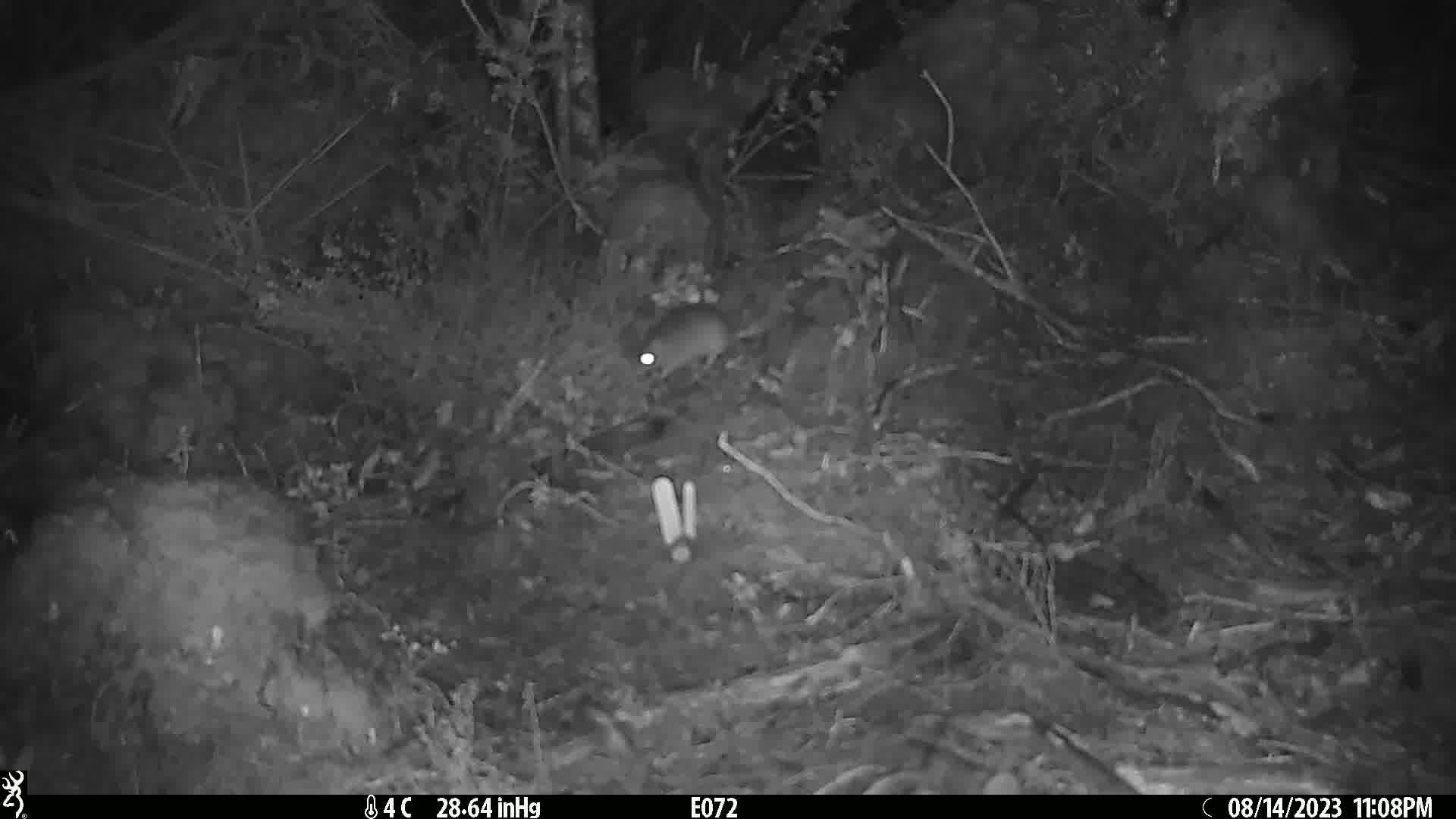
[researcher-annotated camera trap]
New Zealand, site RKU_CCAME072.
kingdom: Animalia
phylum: Chordata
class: Mammalia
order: Rodentia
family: Muridae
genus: Rattus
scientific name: Rattus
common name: rat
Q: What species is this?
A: Rat (Rattus).